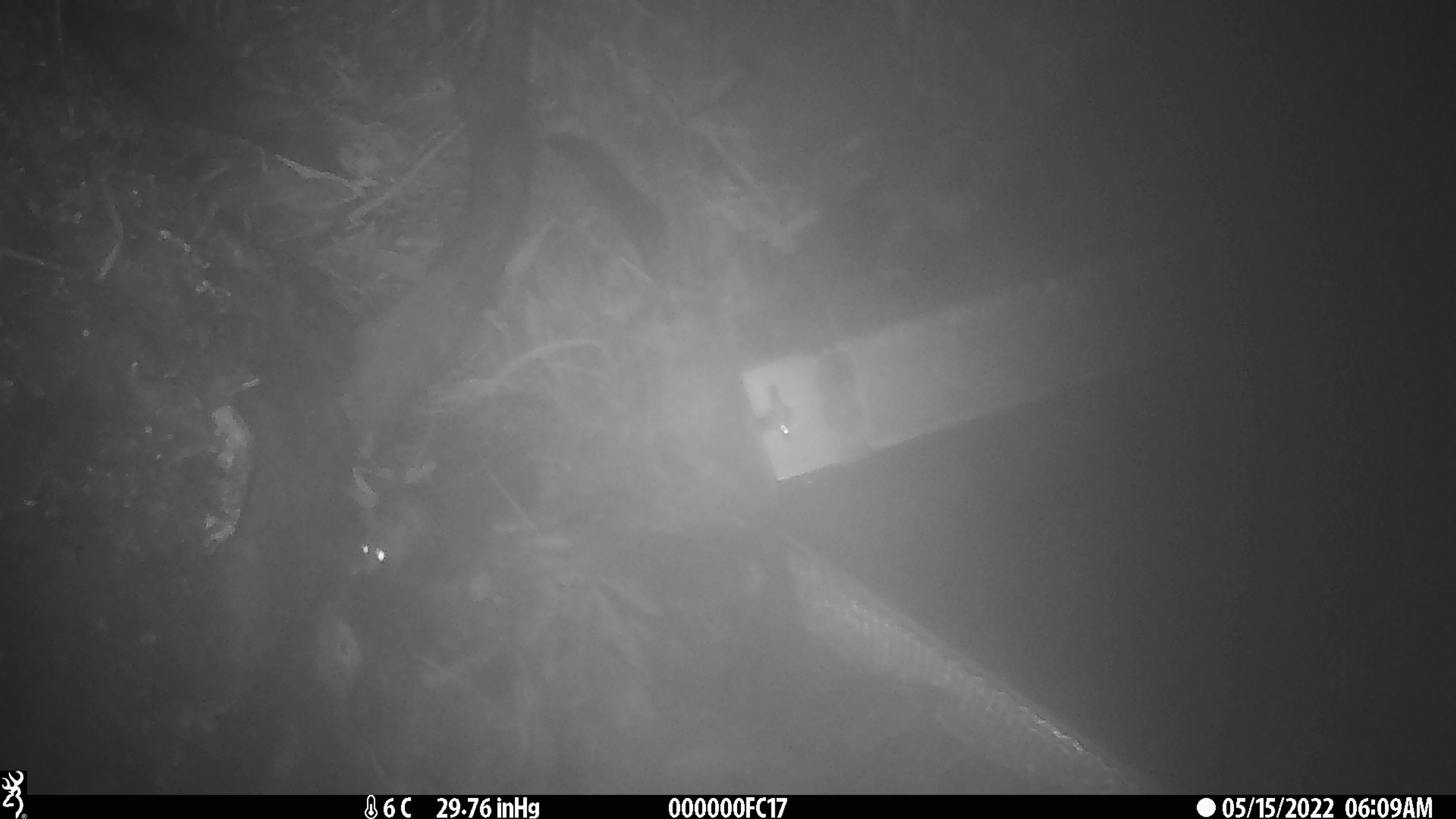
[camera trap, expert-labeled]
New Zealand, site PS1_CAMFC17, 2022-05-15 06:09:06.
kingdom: Animalia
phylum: Chordata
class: Mammalia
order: Rodentia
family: Muridae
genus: Mus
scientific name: Mus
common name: mouse